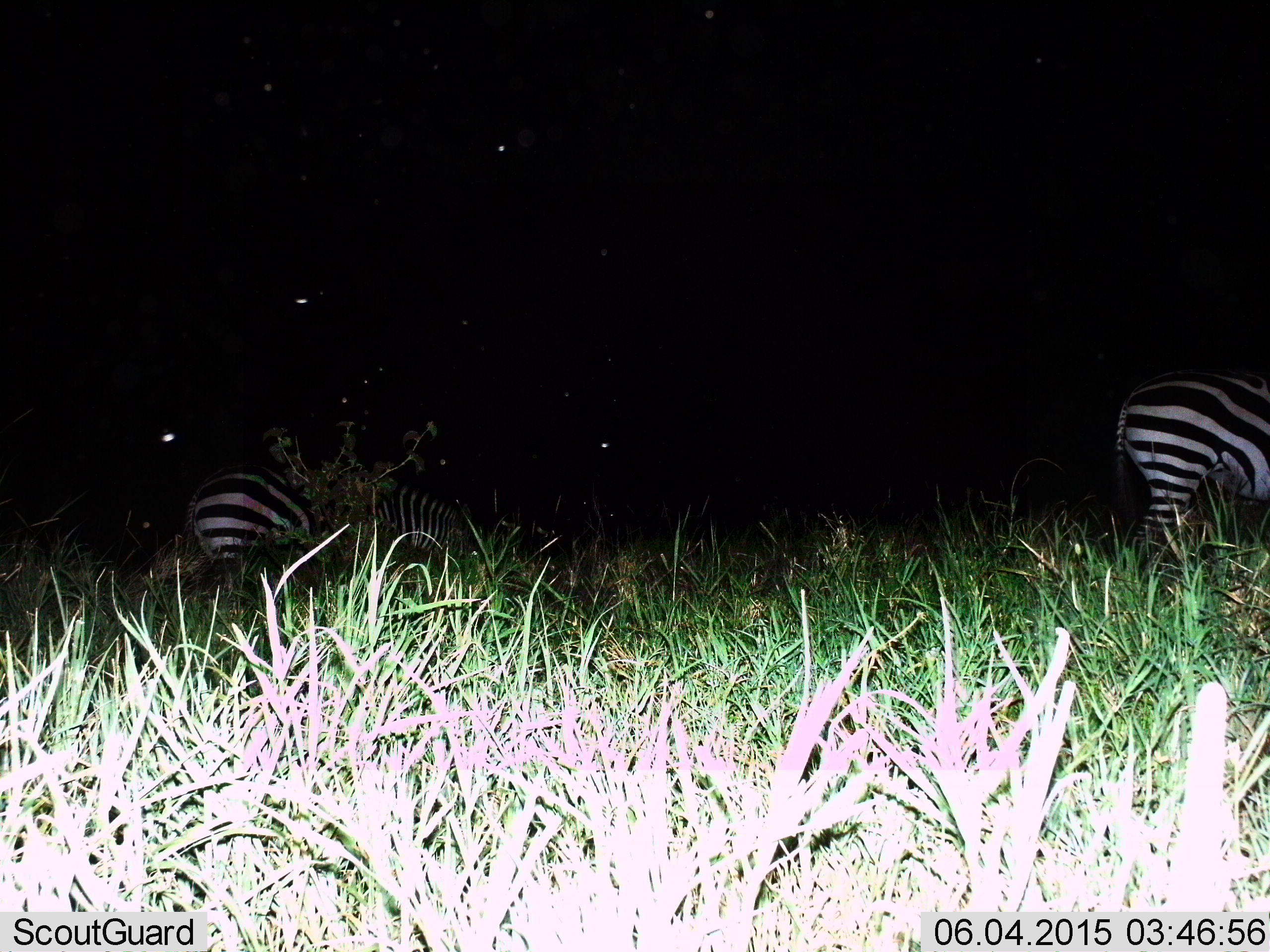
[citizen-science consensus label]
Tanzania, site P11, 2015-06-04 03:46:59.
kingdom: Animalia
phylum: Chordata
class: Mammalia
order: Perissodactyla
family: Equidae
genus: Equus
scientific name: Equus quagga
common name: plains zebra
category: zebra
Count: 2.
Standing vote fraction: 70%.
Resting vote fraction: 10%.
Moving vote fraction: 10%.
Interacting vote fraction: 0%.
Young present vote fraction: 0%.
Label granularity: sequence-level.